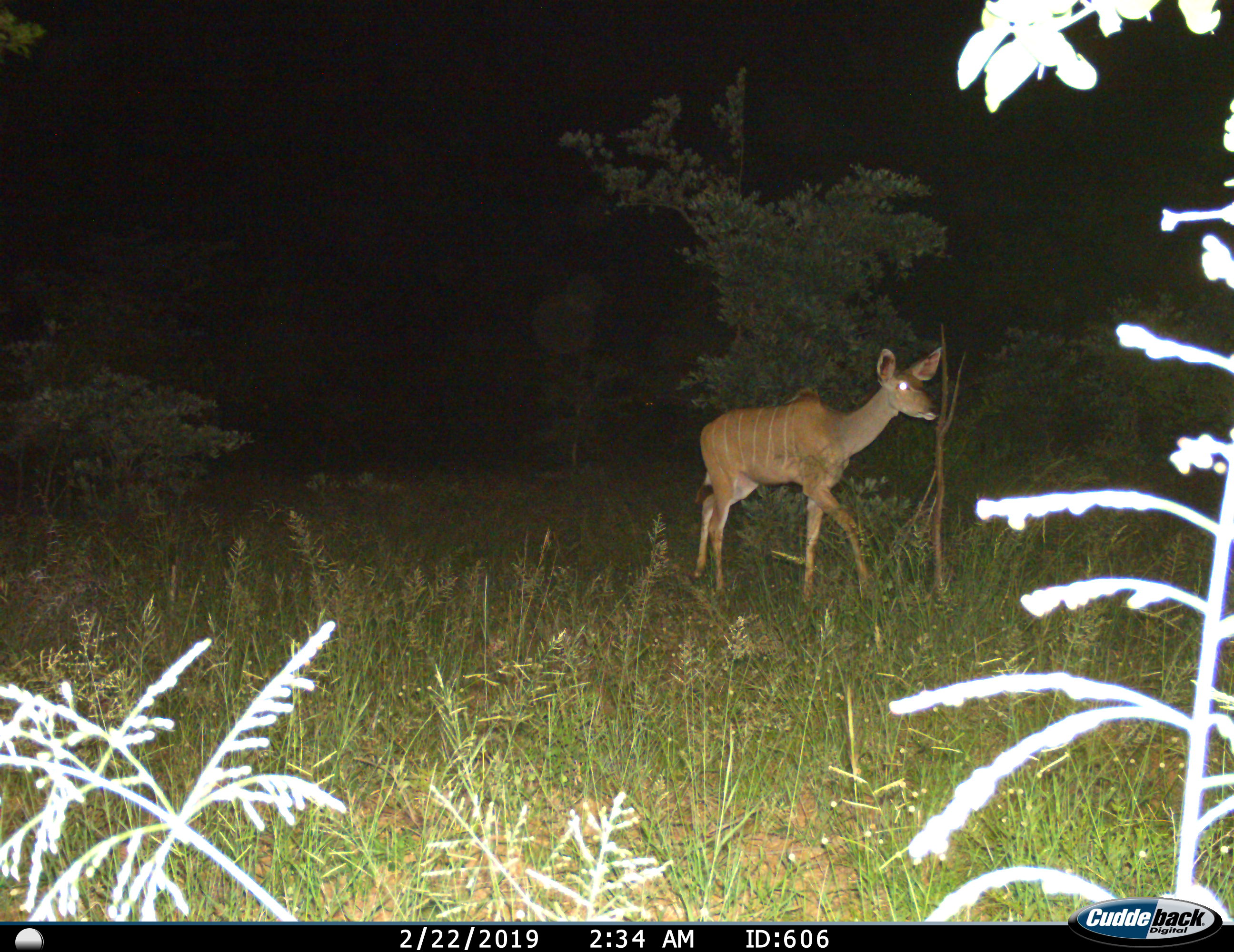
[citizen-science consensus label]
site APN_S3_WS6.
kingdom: Animalia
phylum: Chordata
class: Mammalia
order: Artiodactyla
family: Bovidae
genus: Tragelaphus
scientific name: Tragelaphus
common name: kudu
Kudu (Tragelaphus), count 1. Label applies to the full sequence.